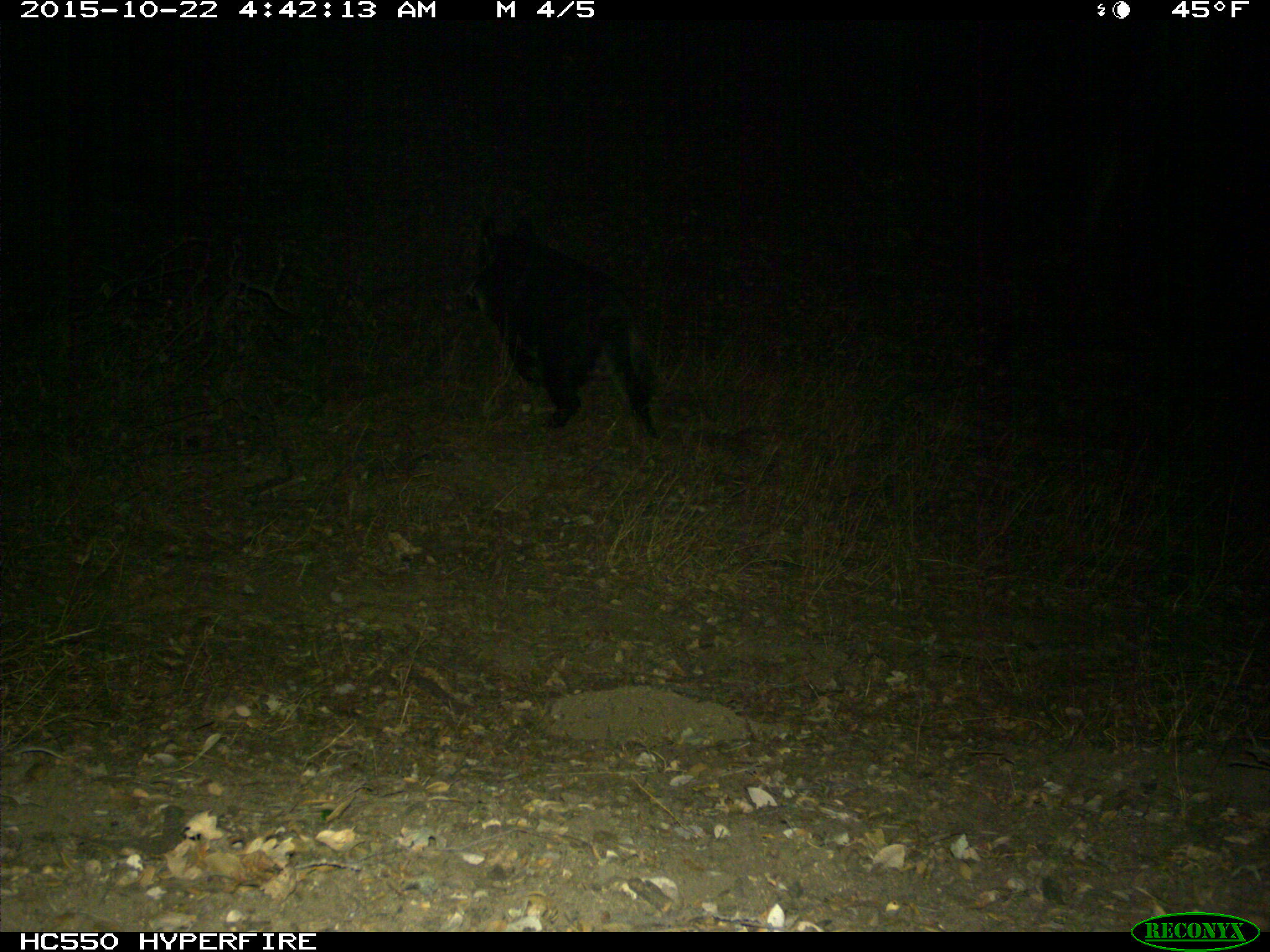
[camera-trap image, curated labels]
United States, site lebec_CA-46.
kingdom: Animalia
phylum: Chordata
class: Mammalia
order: Artiodactyla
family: Suidae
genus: Sus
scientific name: Sus scrofa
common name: wild boar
Sus scrofa (wild boar).